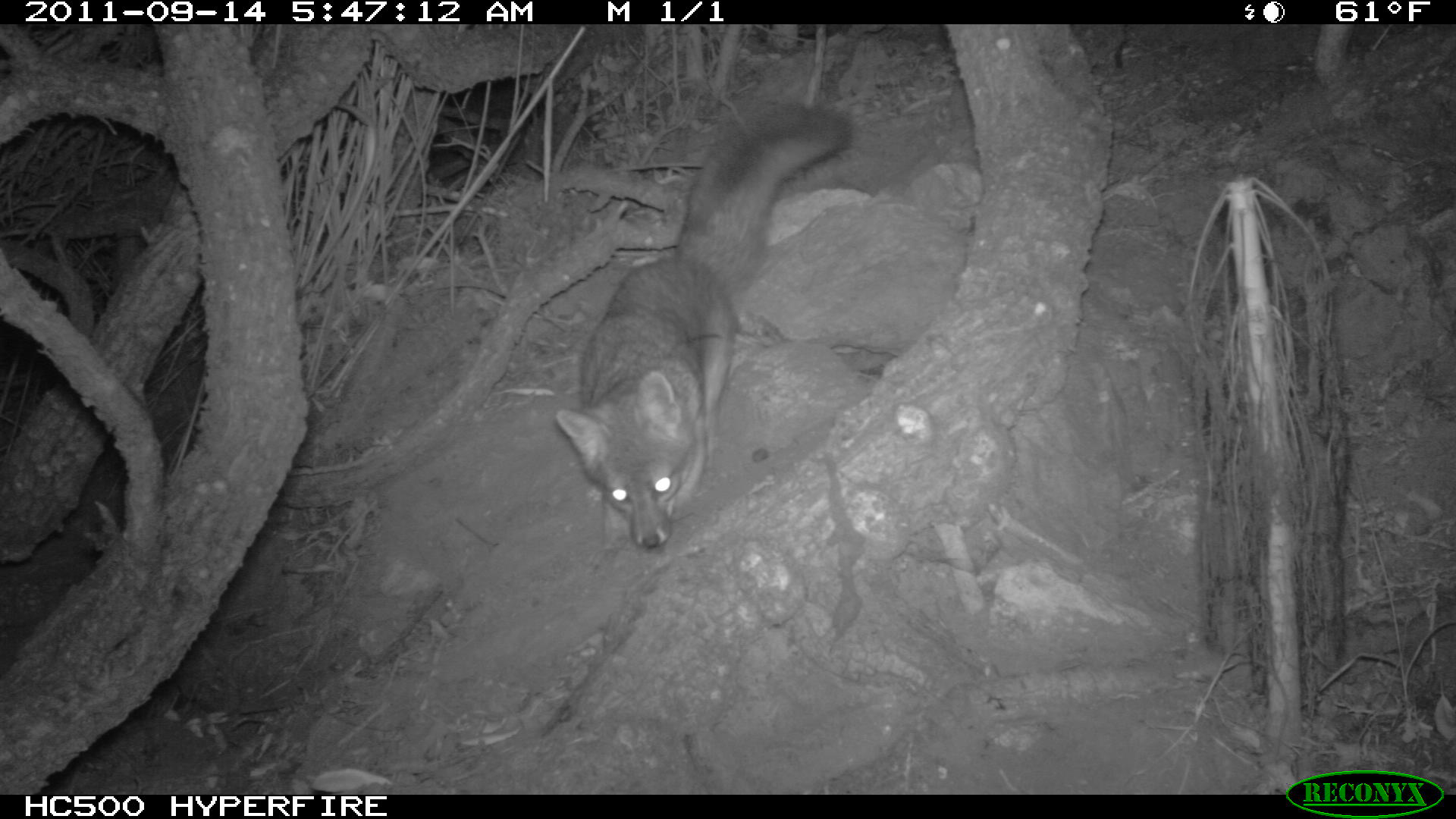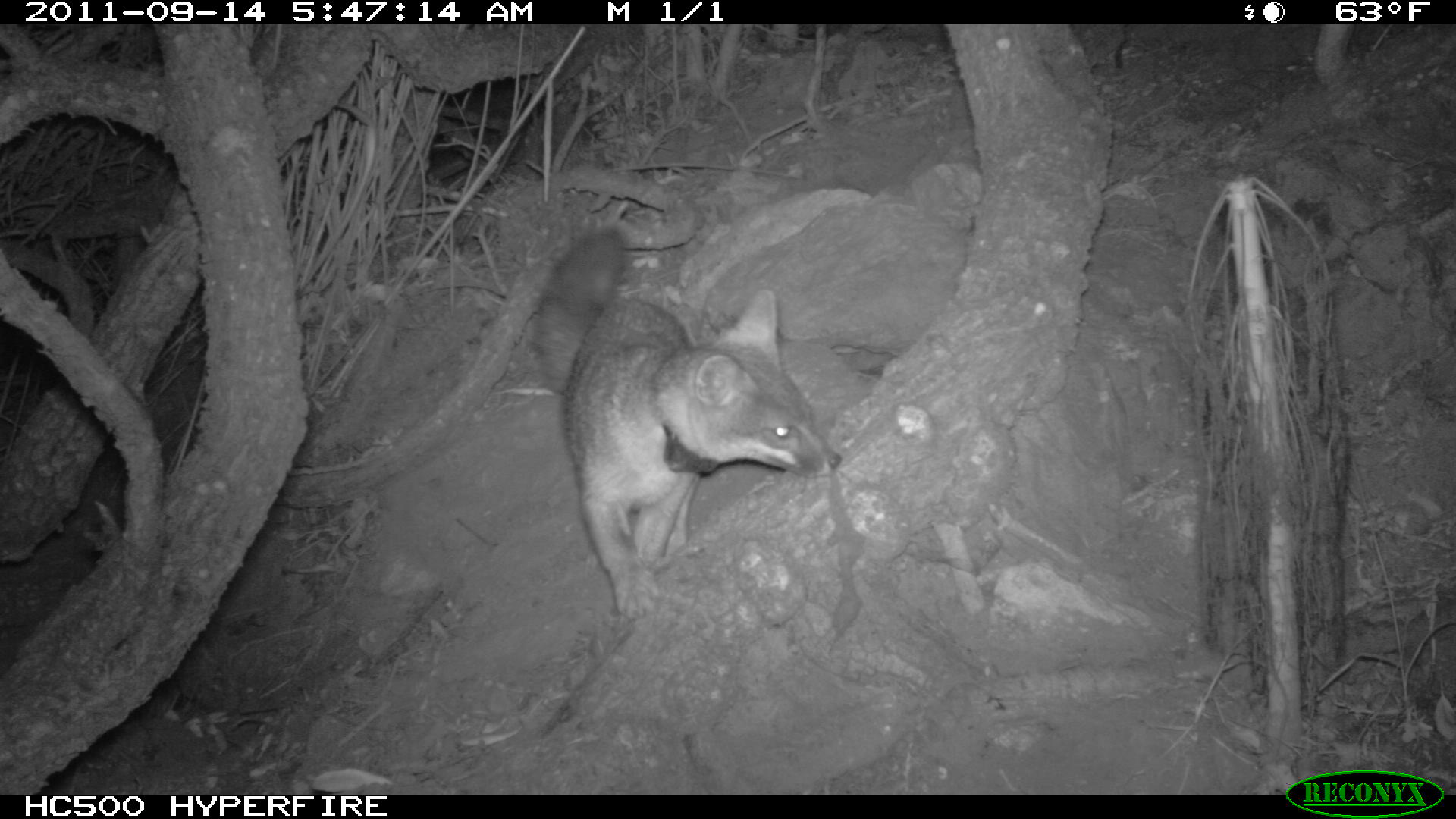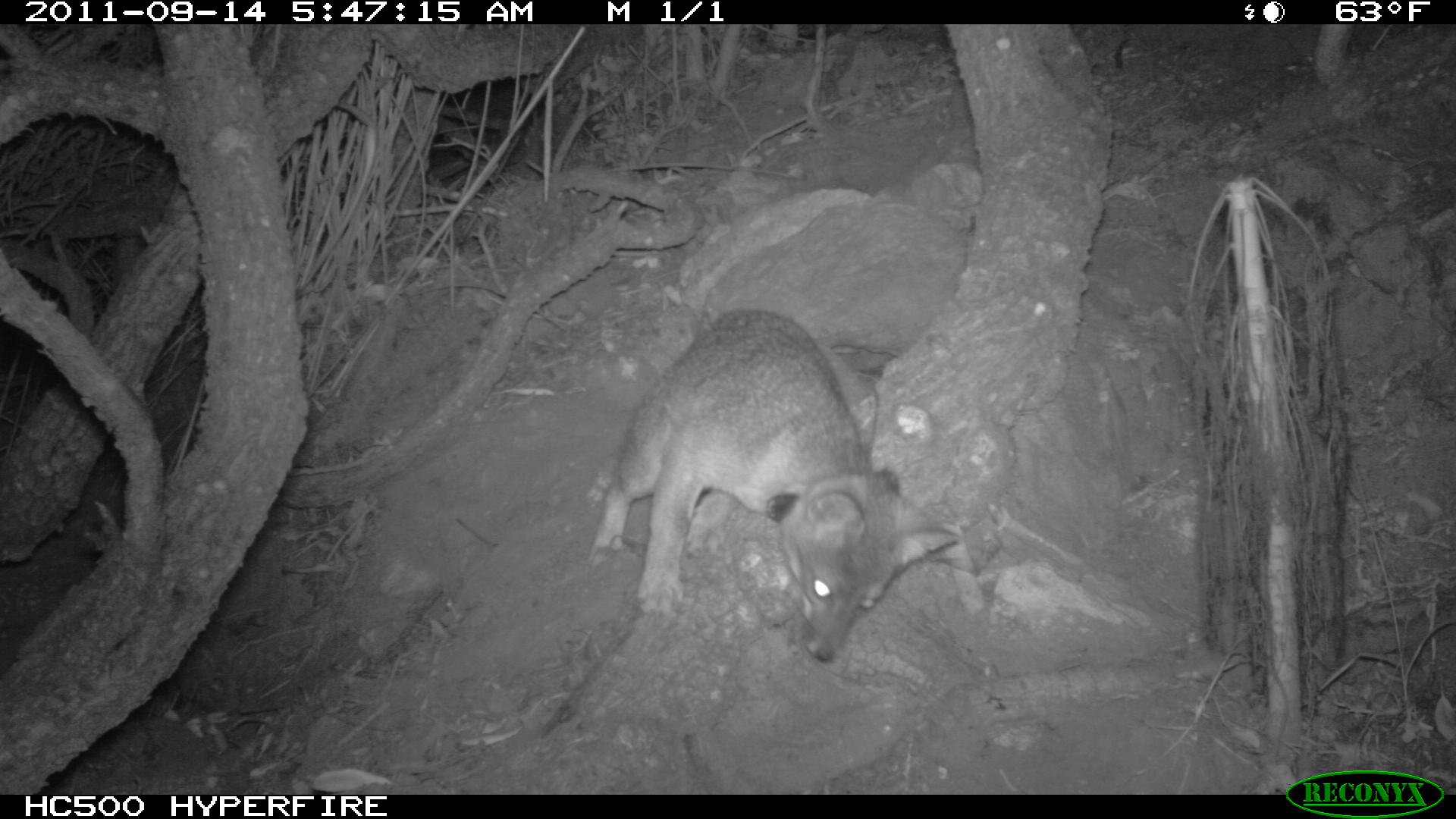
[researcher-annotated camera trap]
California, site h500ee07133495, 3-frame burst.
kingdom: Animalia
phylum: Chordata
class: Mammalia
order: Carnivora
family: Canidae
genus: Urocyon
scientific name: Urocyon littoralis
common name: island fox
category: fox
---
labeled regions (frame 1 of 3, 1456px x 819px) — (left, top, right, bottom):
fox: (553, 101, 855, 552)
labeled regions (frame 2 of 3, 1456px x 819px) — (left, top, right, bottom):
fox: (531, 224, 839, 620)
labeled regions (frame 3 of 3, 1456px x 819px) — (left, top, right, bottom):
fox: (583, 307, 960, 663)